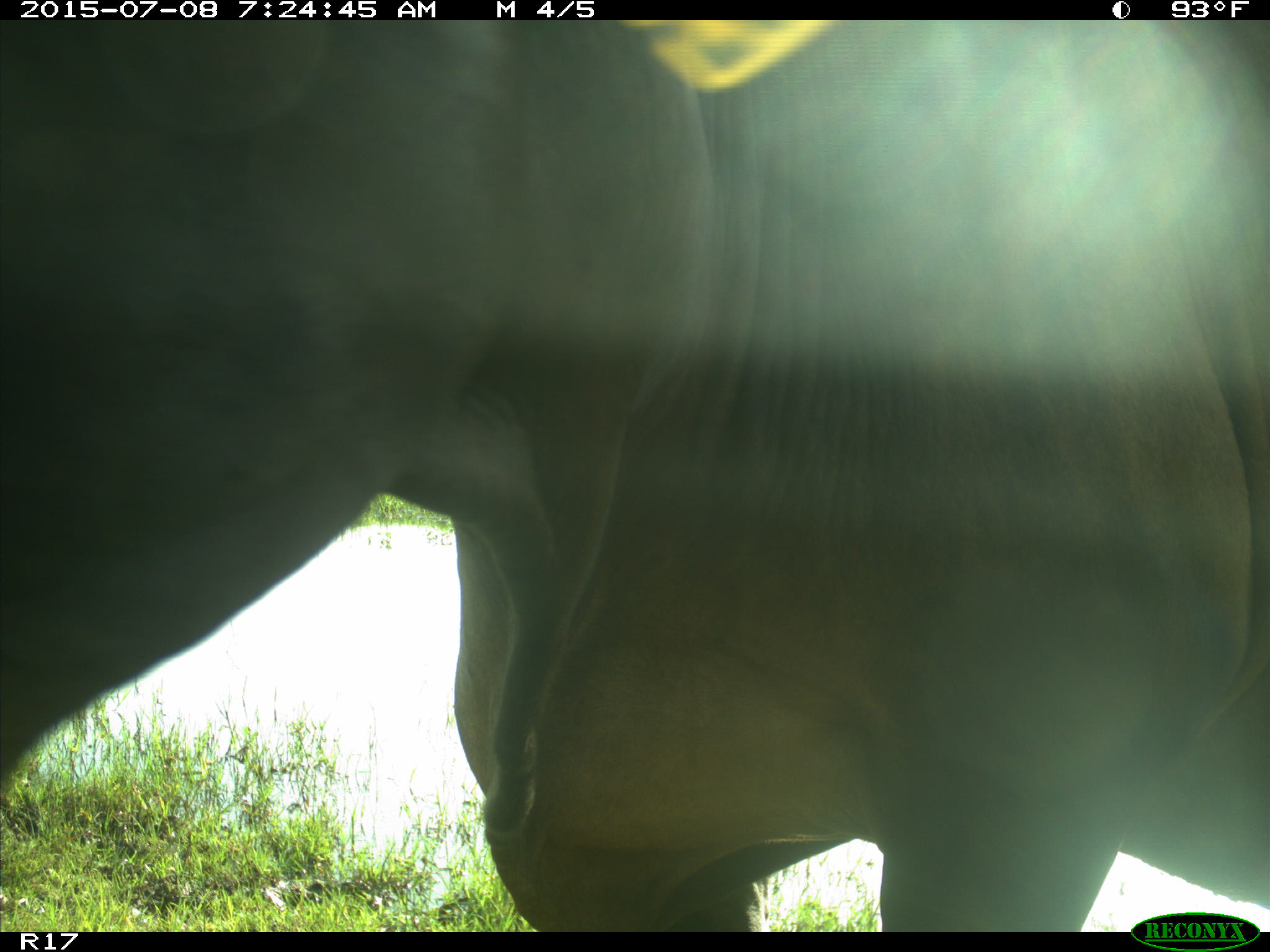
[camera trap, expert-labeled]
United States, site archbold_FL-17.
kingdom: Animalia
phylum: Chordata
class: Mammalia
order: Artiodactyla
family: Bovidae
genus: Bos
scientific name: Bos taurus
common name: domestic cow